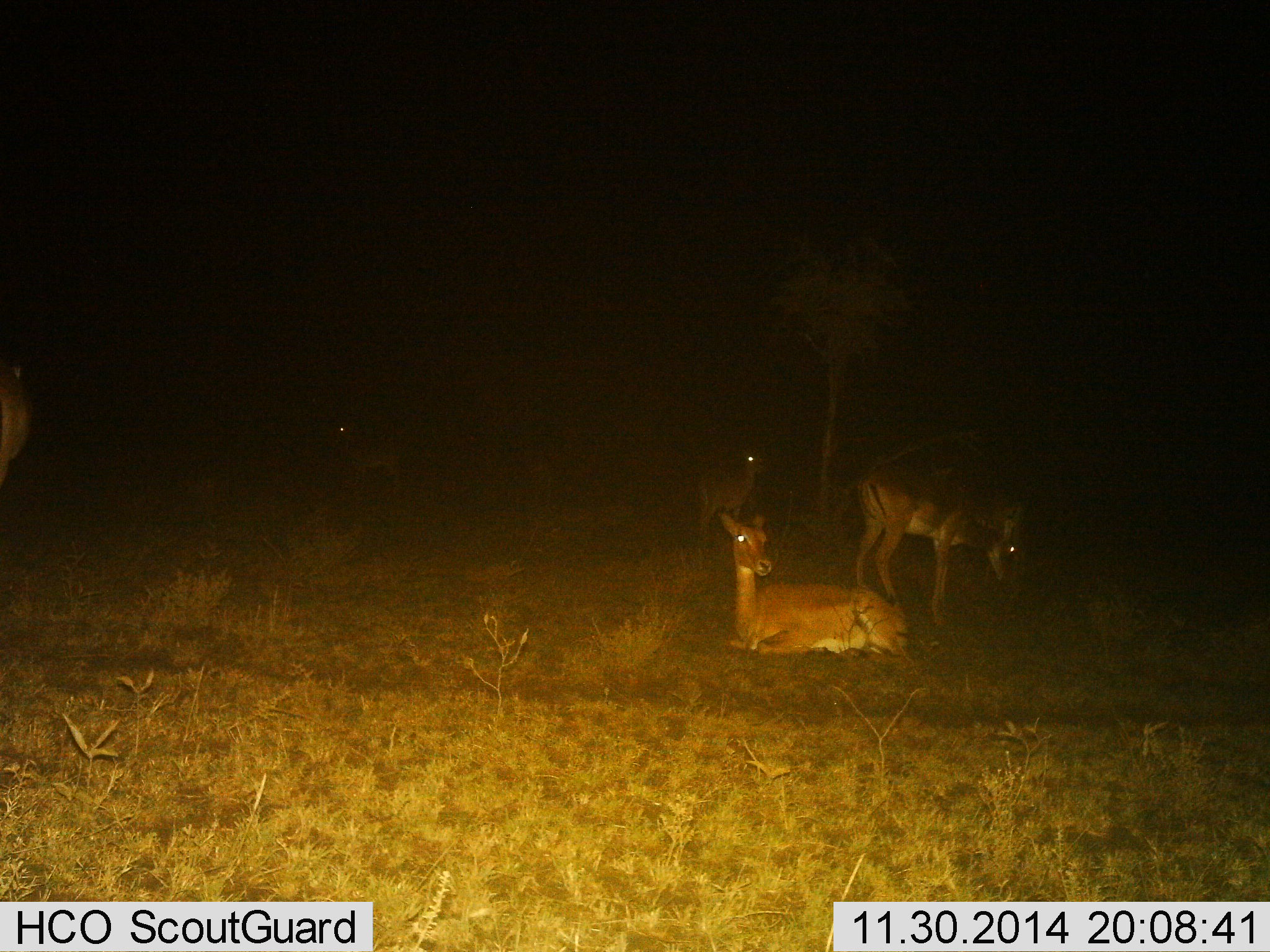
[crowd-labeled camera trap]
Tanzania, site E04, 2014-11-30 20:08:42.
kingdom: Animalia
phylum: Chordata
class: Mammalia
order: Artiodactyla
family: Bovidae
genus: Aepyceros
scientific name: Aepyceros melampus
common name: impala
Impala (Aepyceros melampus), count 5. Behavior (volunteer vote fractions): standing 80%, resting 100%, moving 0%, interacting 0%. Young present (vote fraction): 10%. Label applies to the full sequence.